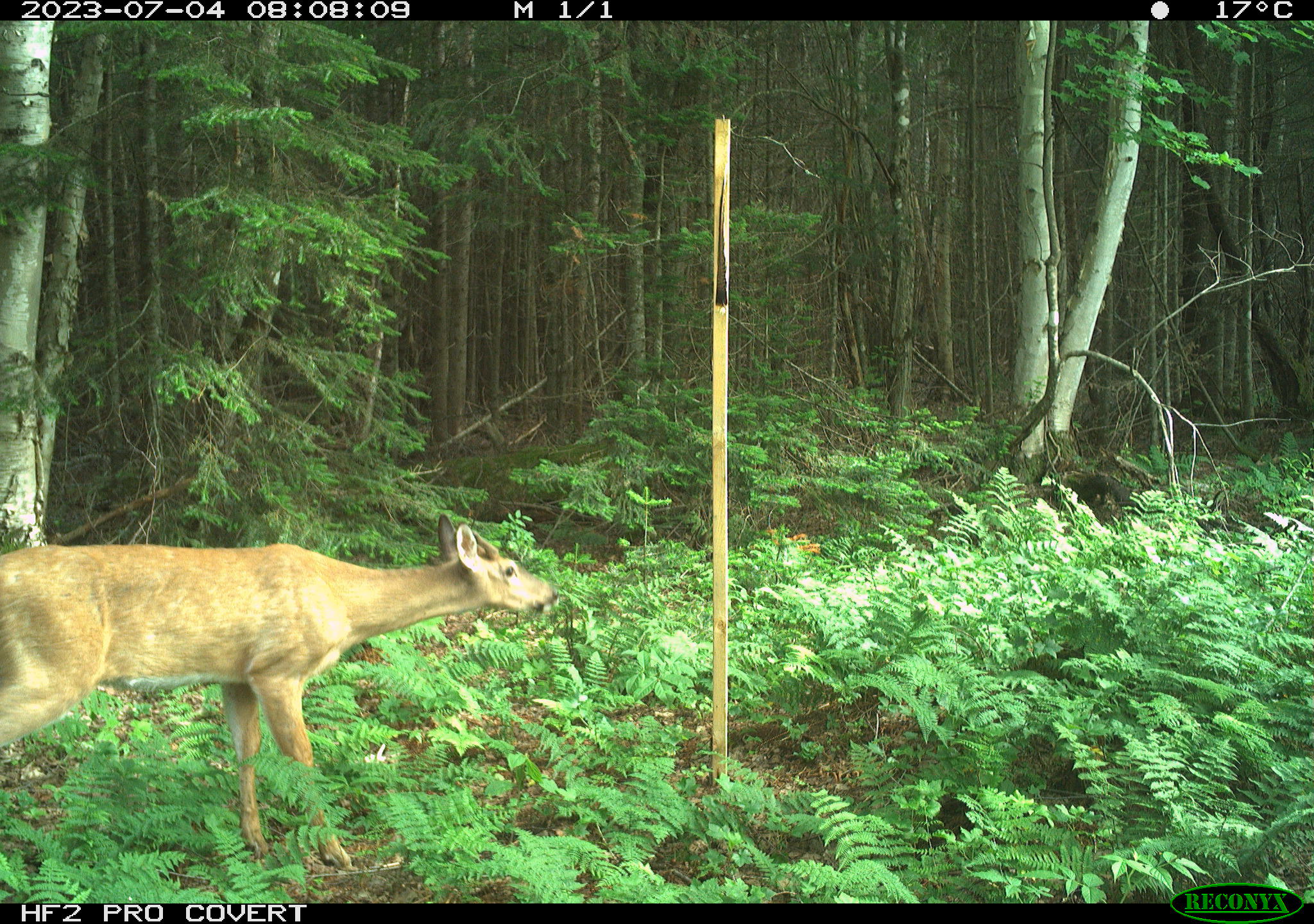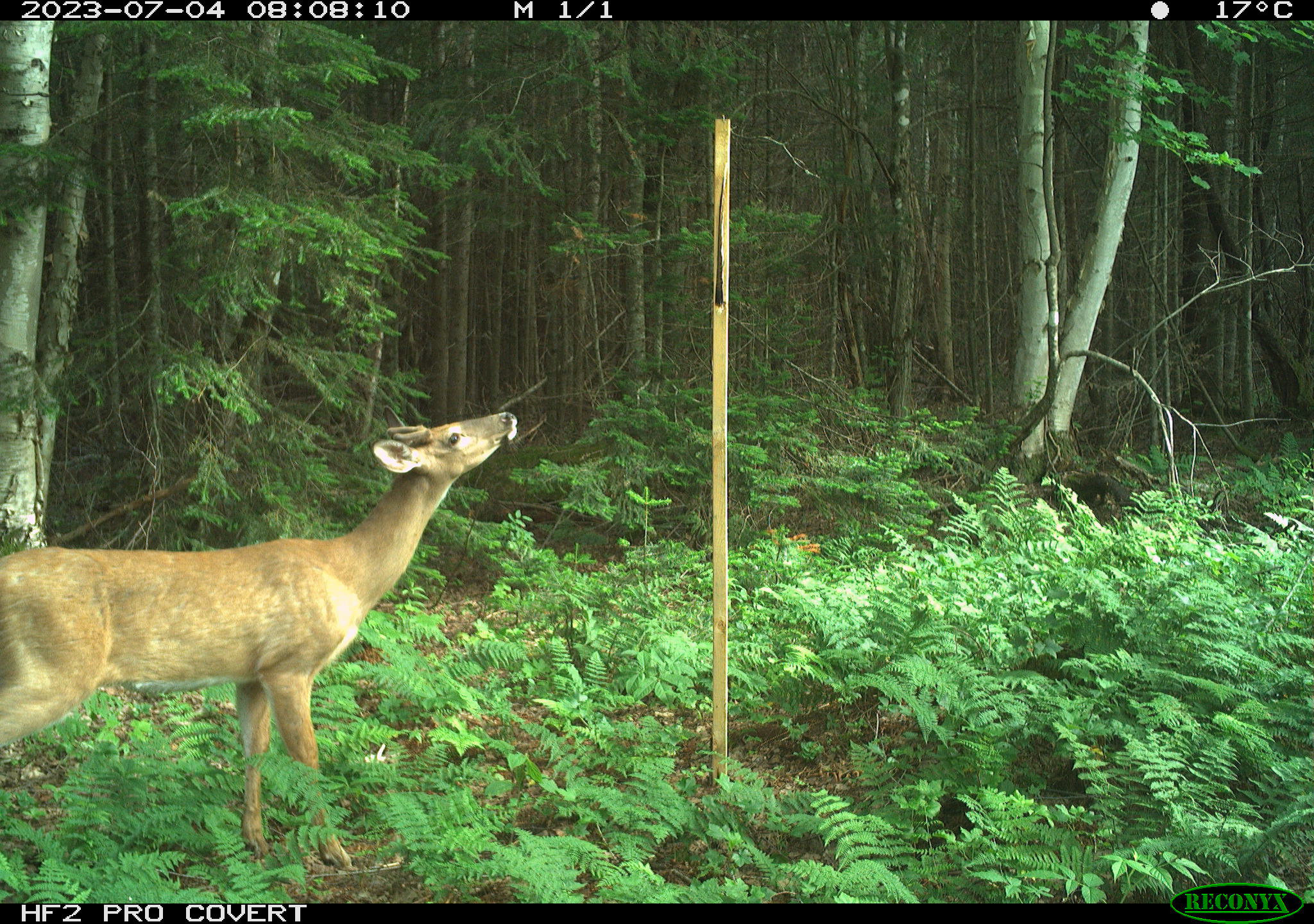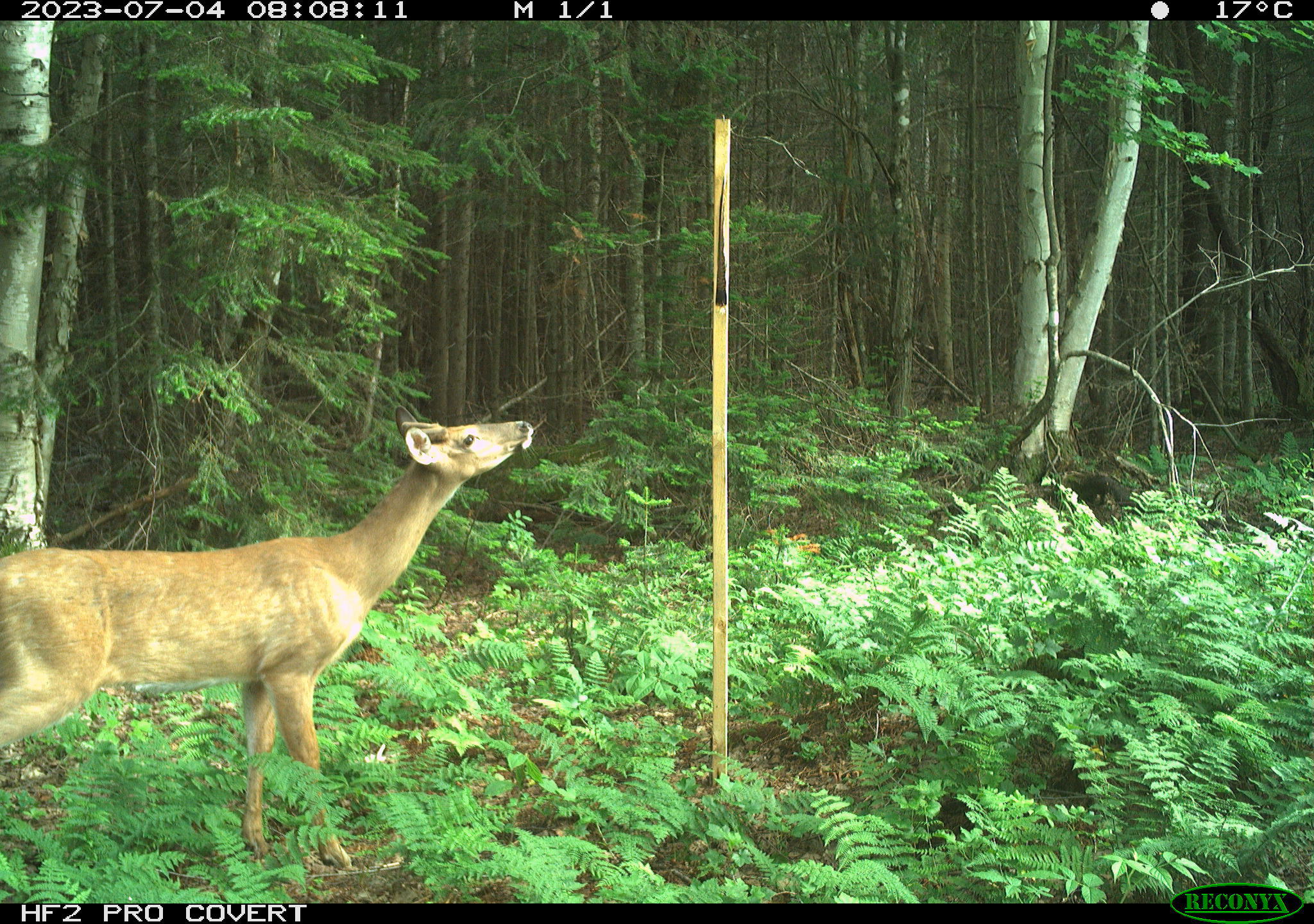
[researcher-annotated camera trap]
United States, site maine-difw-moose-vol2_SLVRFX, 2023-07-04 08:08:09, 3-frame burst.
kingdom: Animalia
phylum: Chordata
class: Mammalia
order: Artiodactyla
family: Cervidae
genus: Odocoileus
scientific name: Odocoileus virginianus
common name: white-tailed deer